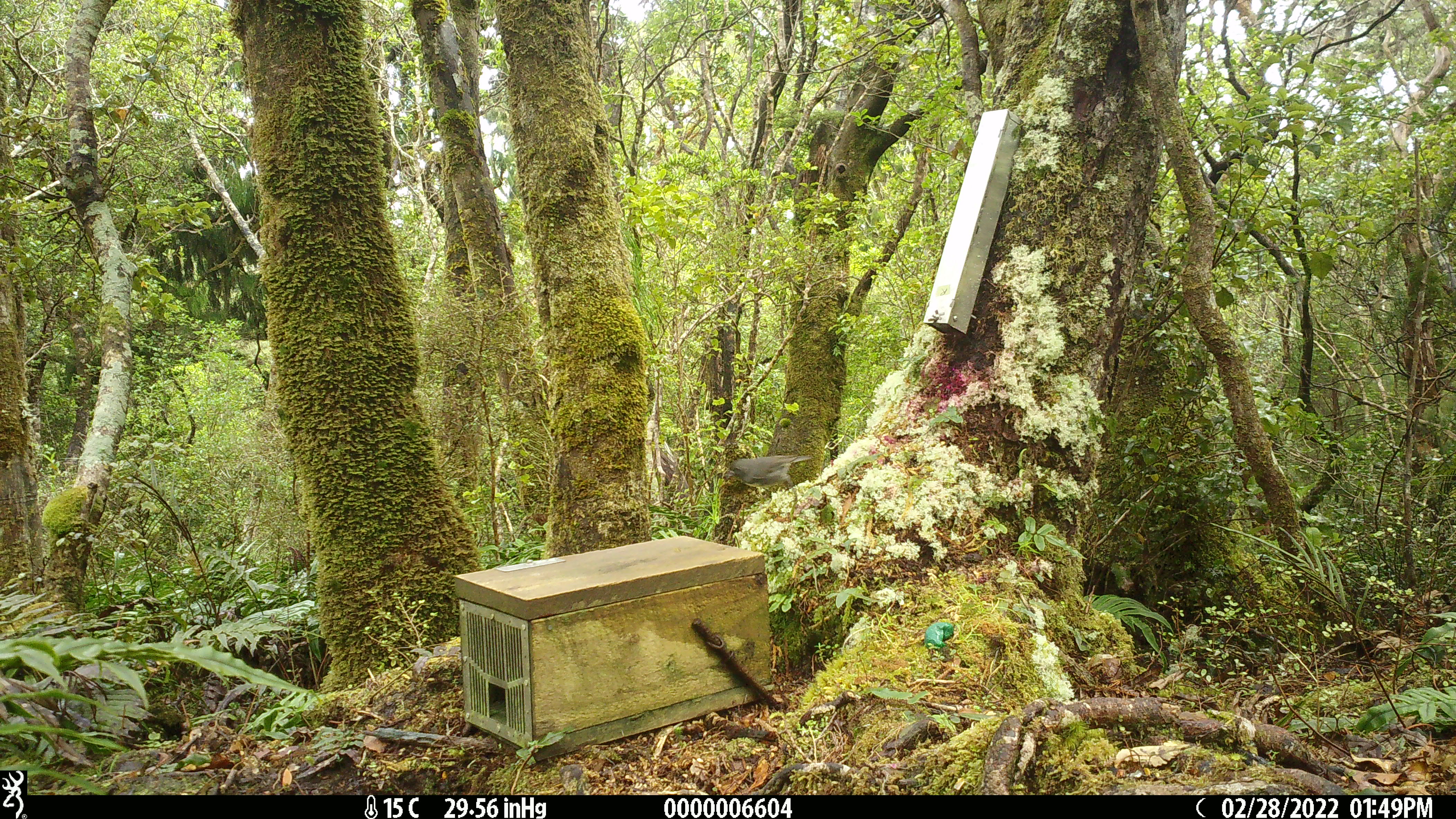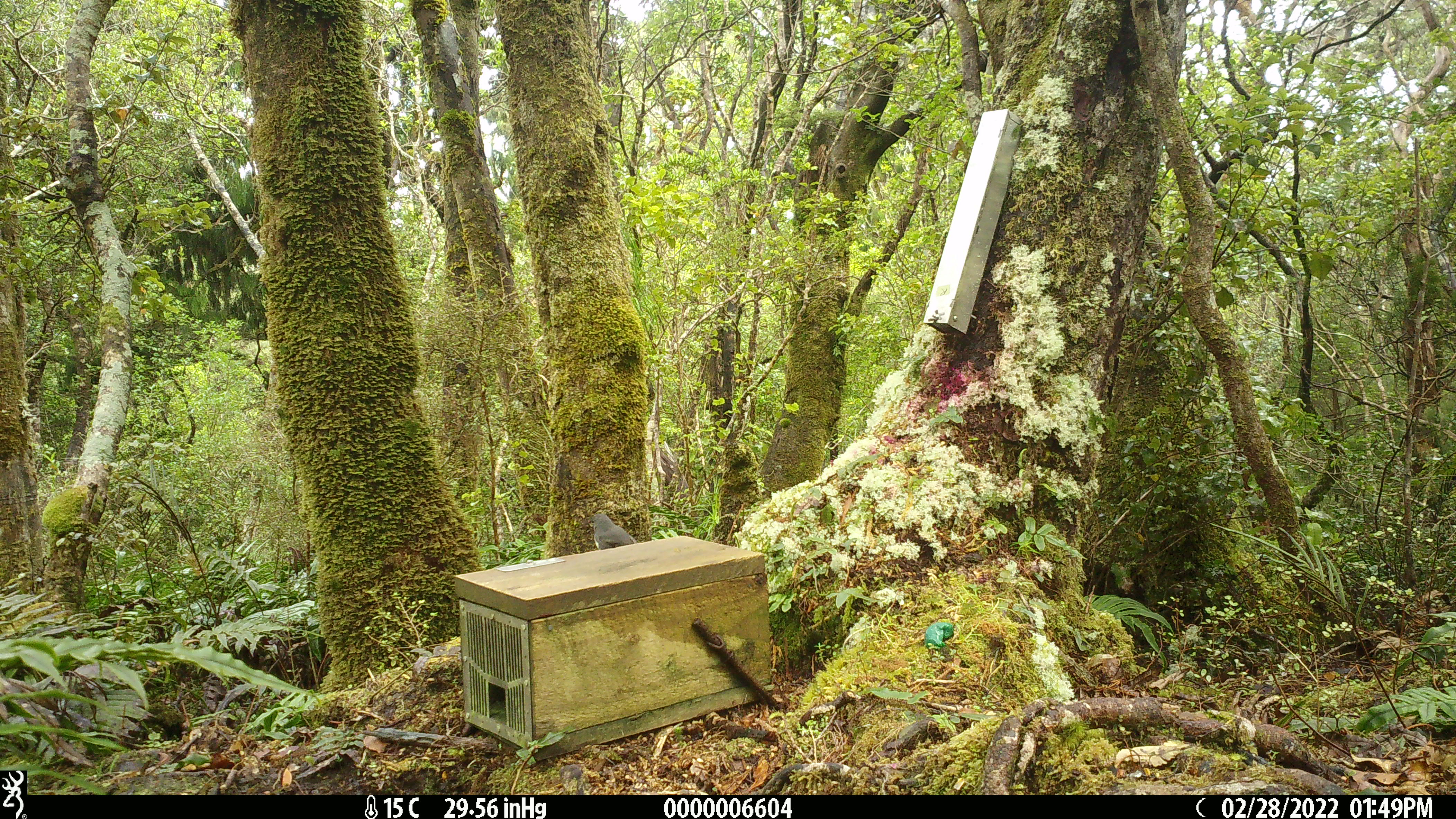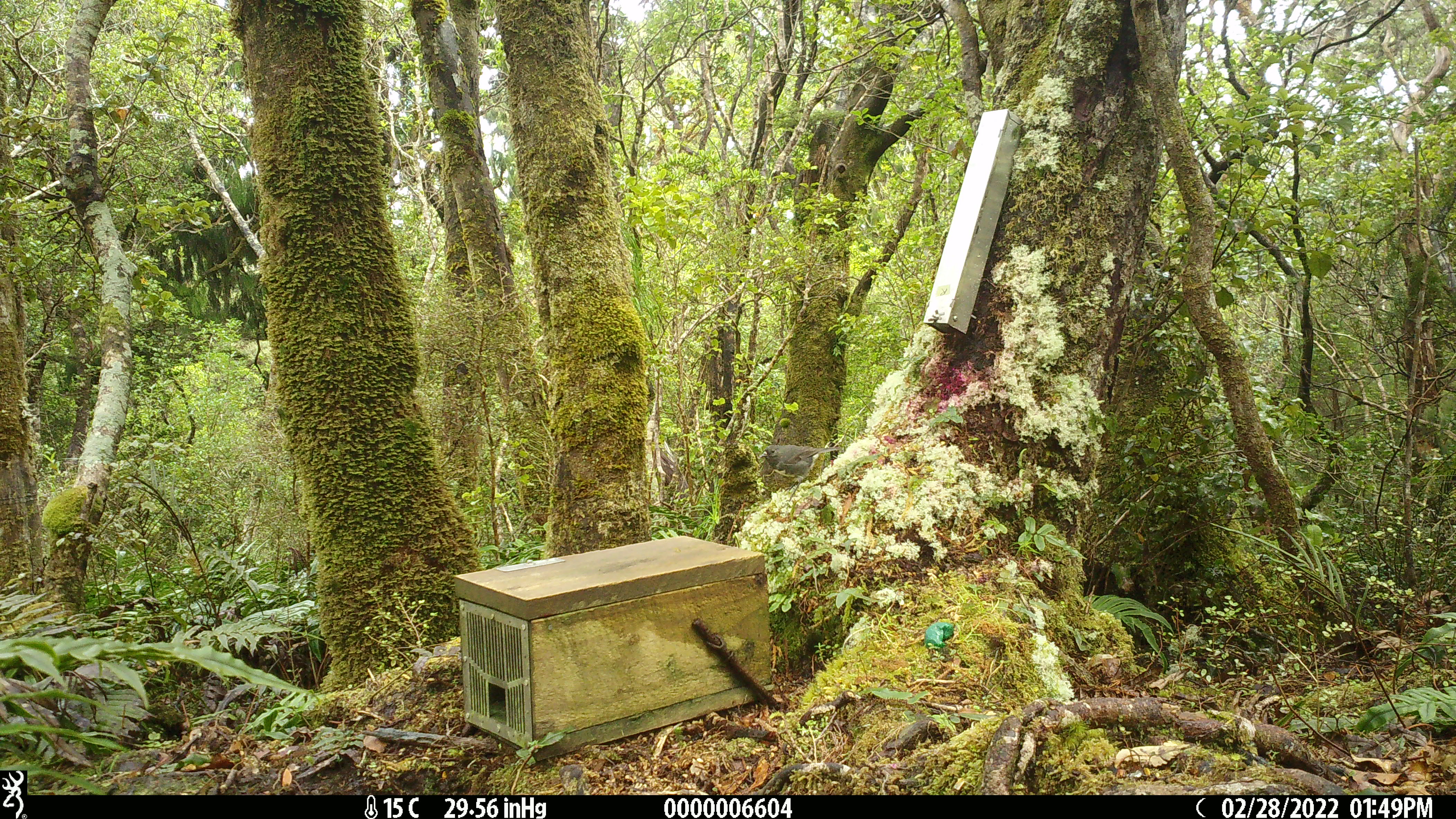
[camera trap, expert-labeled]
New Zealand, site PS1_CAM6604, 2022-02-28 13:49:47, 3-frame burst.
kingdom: Animalia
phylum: Chordata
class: Aves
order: Passeriformes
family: Petroicidae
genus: Petroica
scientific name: Petroica australis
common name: new zealand robin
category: robin